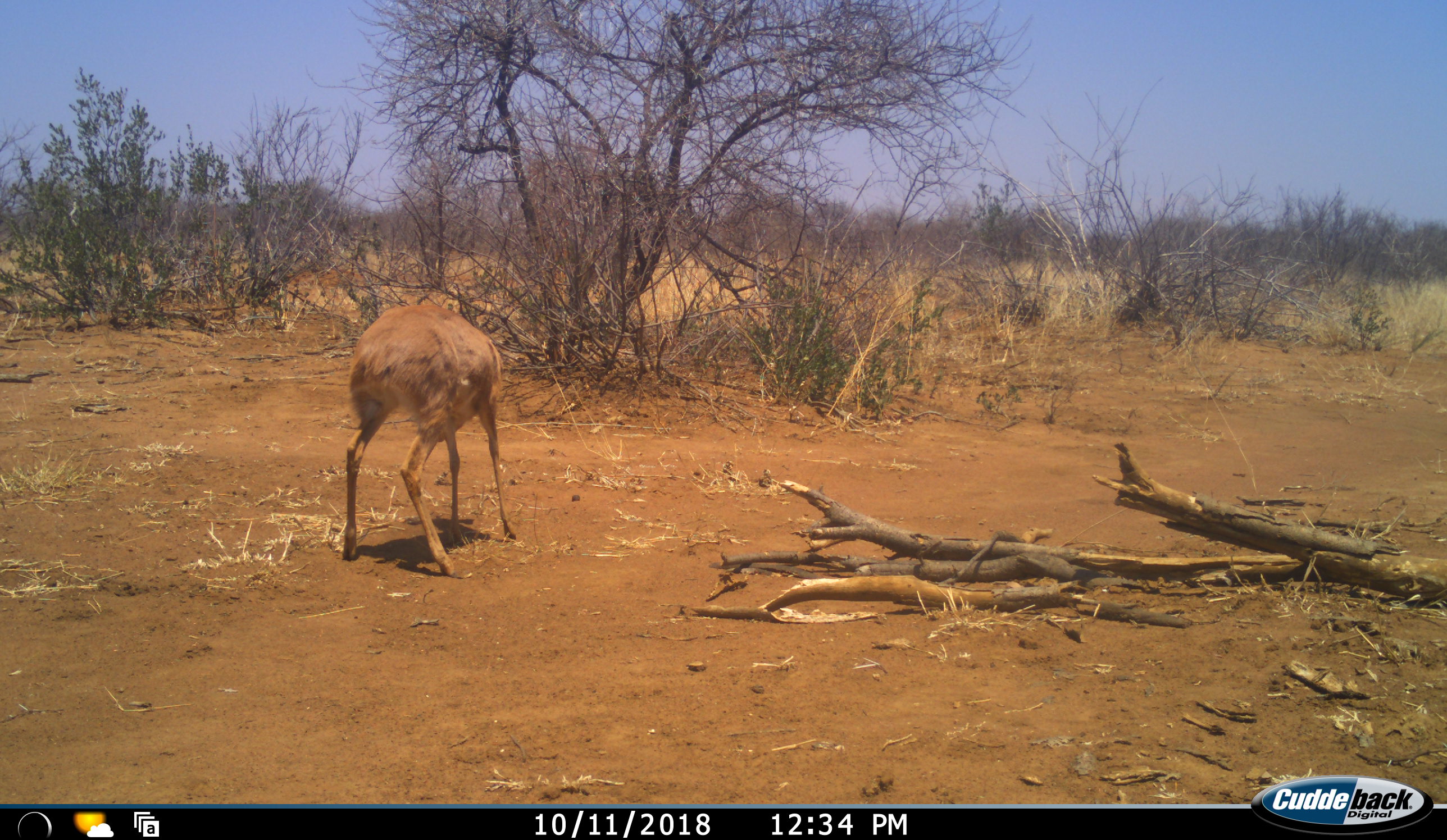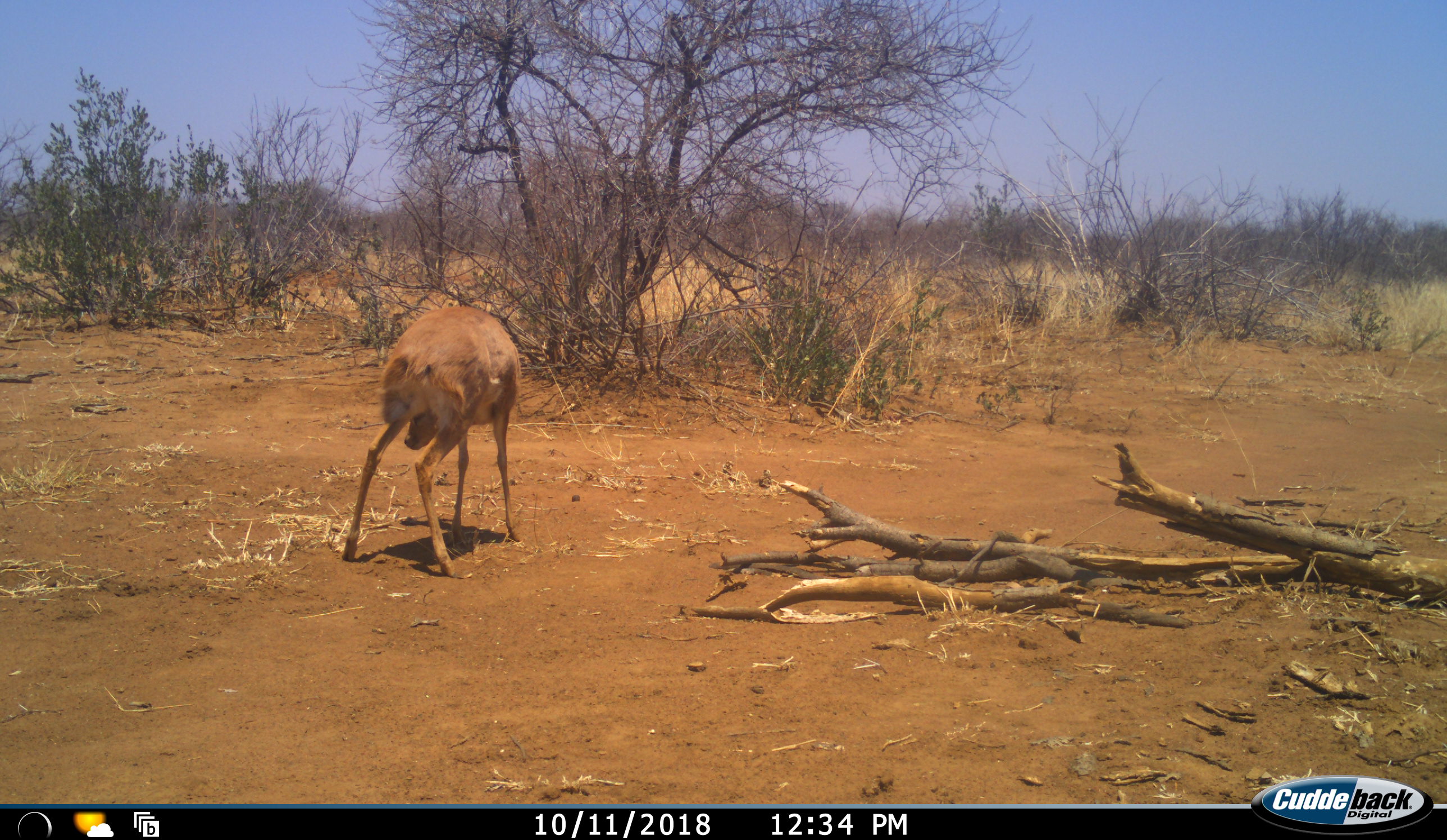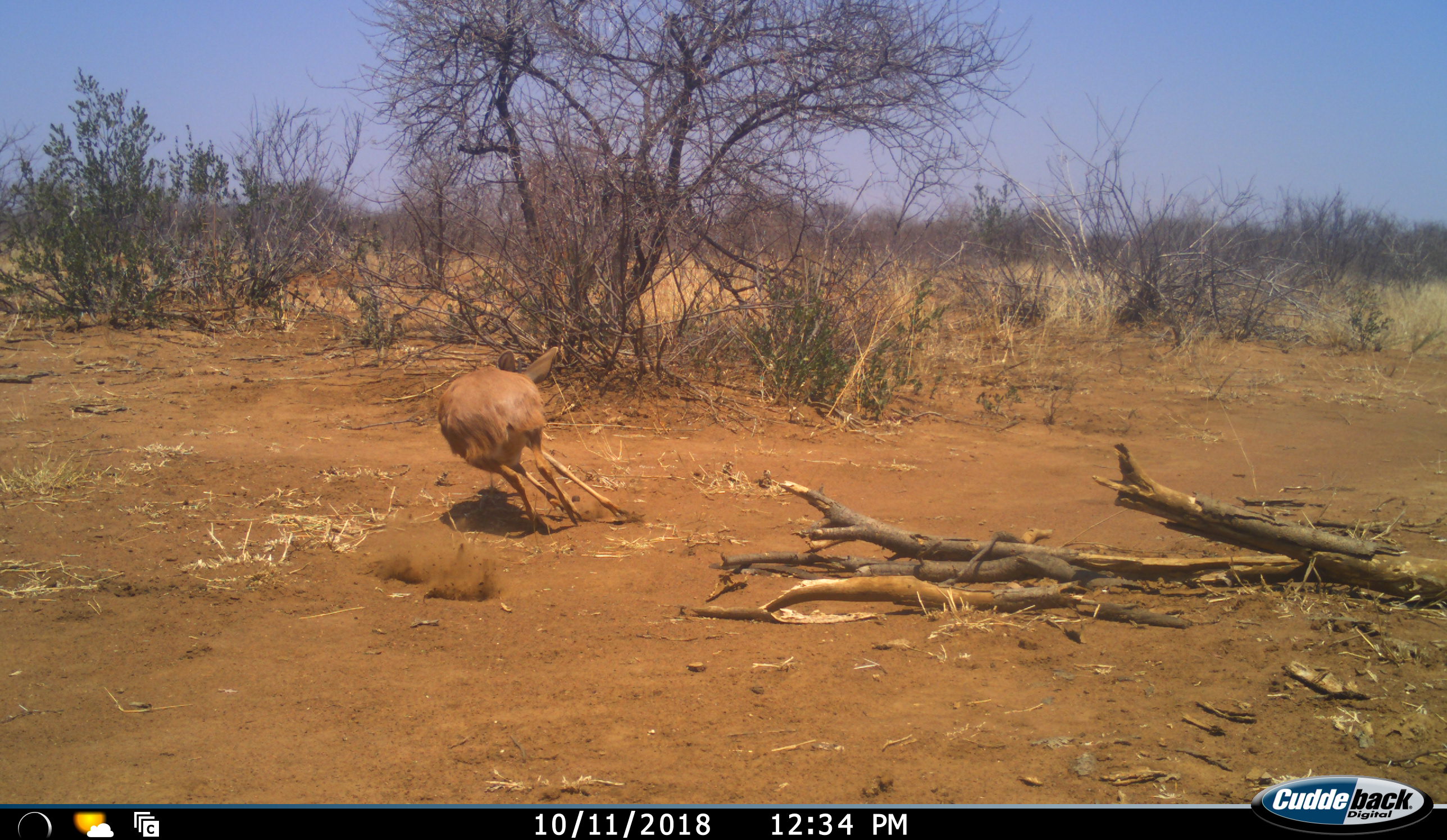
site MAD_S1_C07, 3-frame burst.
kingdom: Animalia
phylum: Chordata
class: Mammalia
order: Artiodactyla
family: Bovidae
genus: Aepyceros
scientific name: Aepyceros melampus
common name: impala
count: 1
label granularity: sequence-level